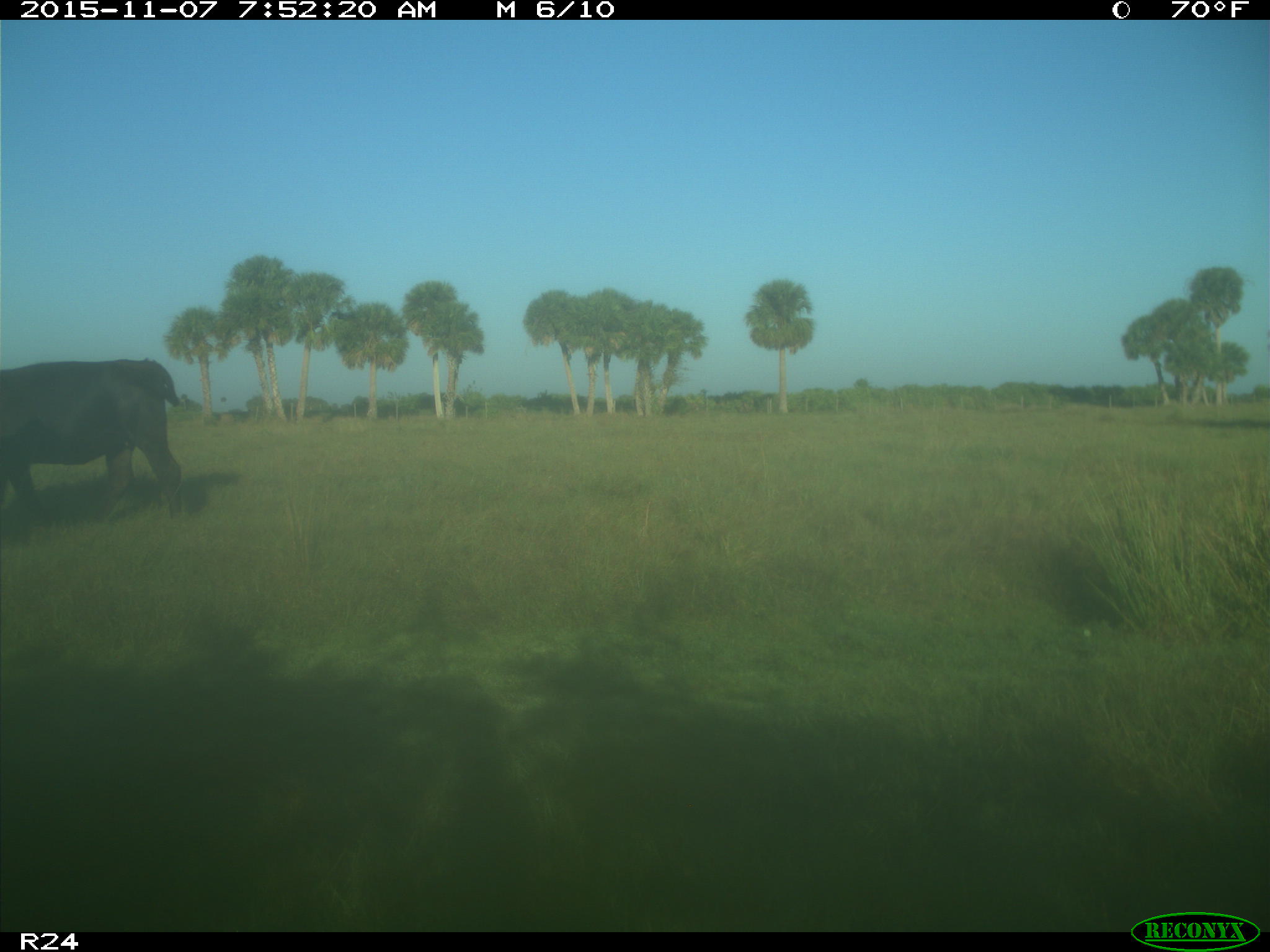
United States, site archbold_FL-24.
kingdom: Animalia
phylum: Chordata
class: Mammalia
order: Artiodactyla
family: Bovidae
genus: Bos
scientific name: Bos taurus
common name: domestic cow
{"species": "Bos taurus (domestic cow)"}